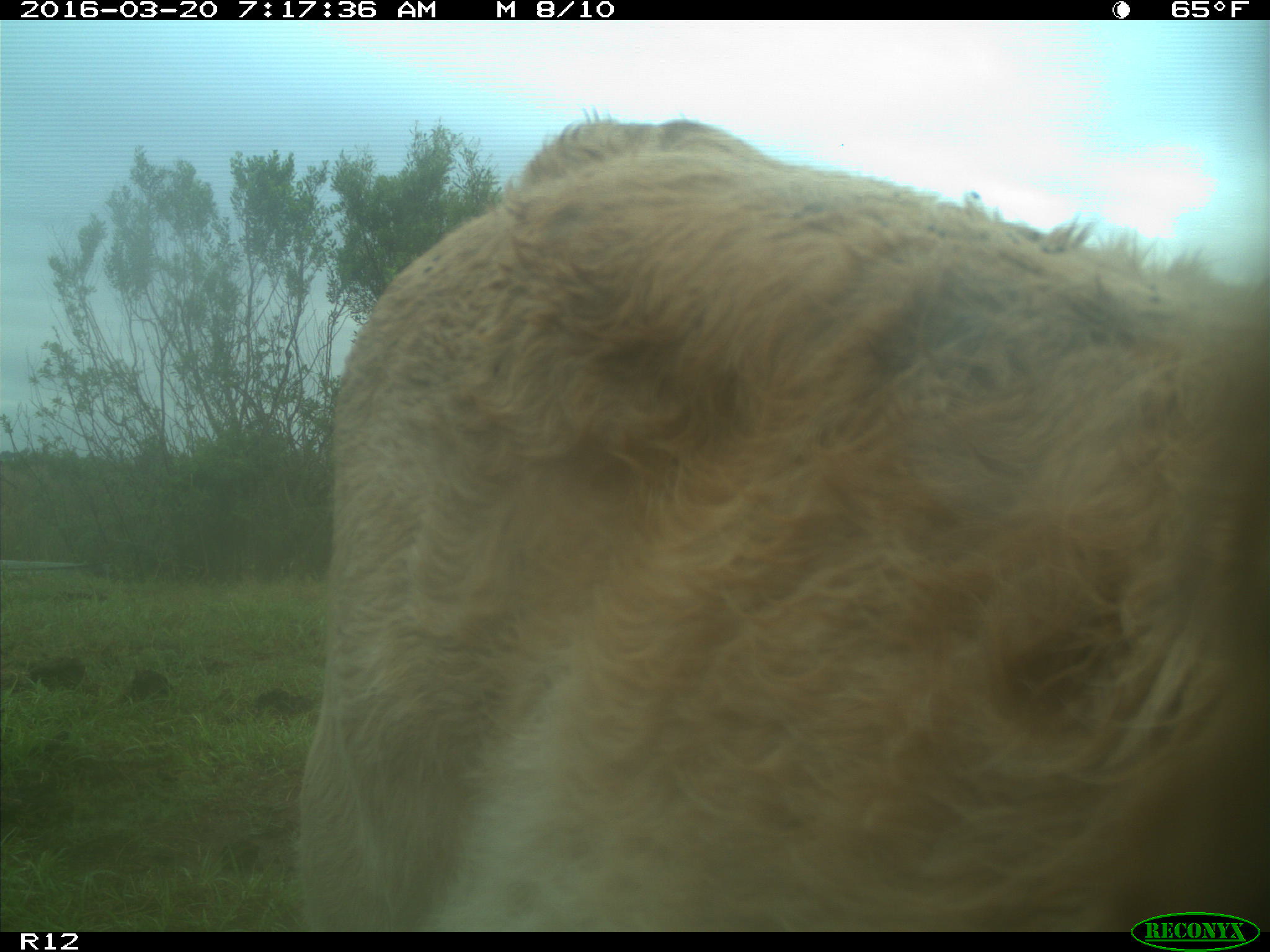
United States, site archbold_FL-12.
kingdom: Animalia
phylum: Chordata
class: Mammalia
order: Artiodactyla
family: Bovidae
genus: Bos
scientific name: Bos taurus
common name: domestic cow